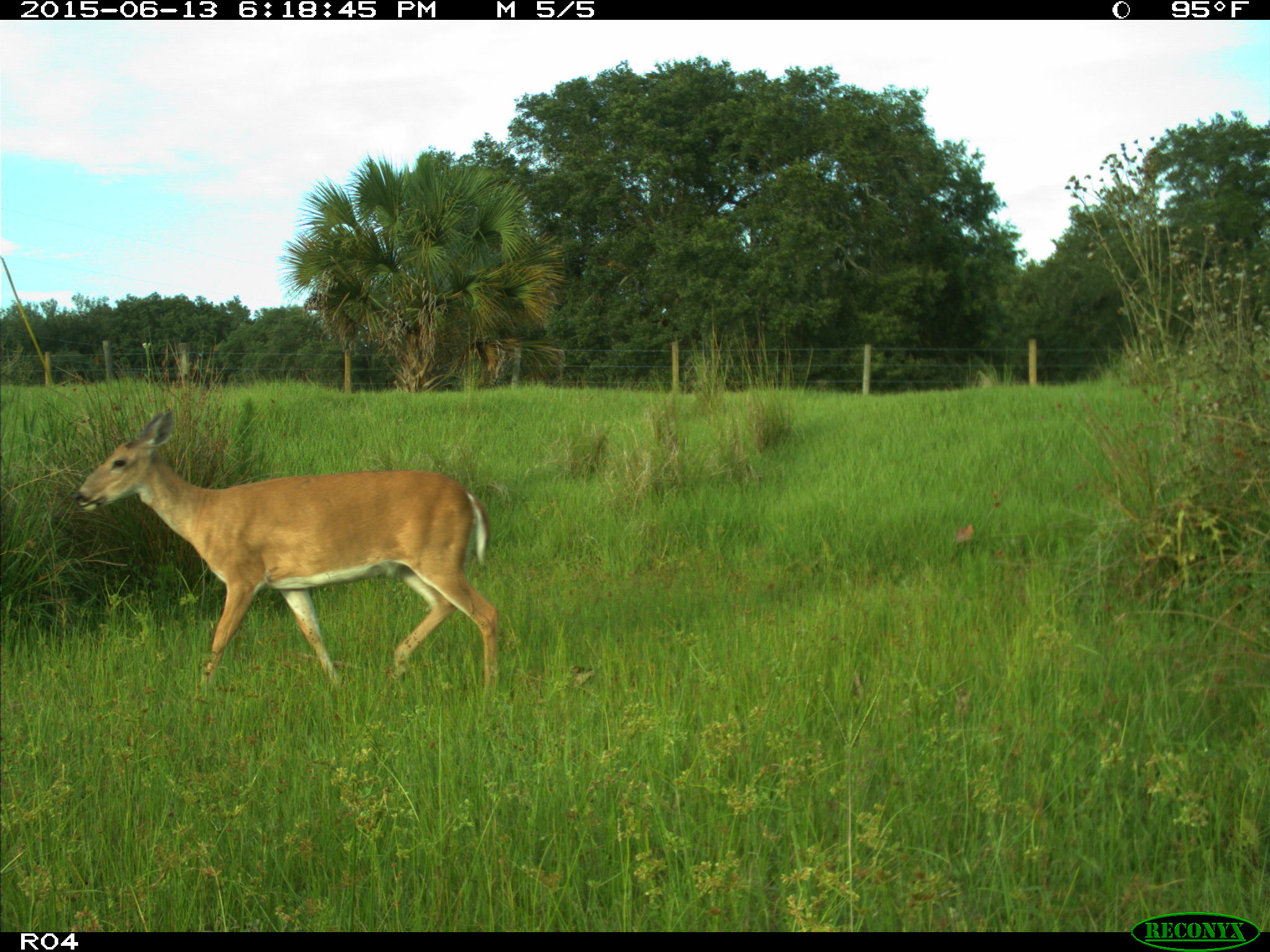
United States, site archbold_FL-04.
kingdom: Animalia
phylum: Chordata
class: Mammalia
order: Artiodactyla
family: Cervidae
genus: Odocoileus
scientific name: Odocoileus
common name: deer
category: unidentified deer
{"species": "unidentified deer (deer) (Odocoileus)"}